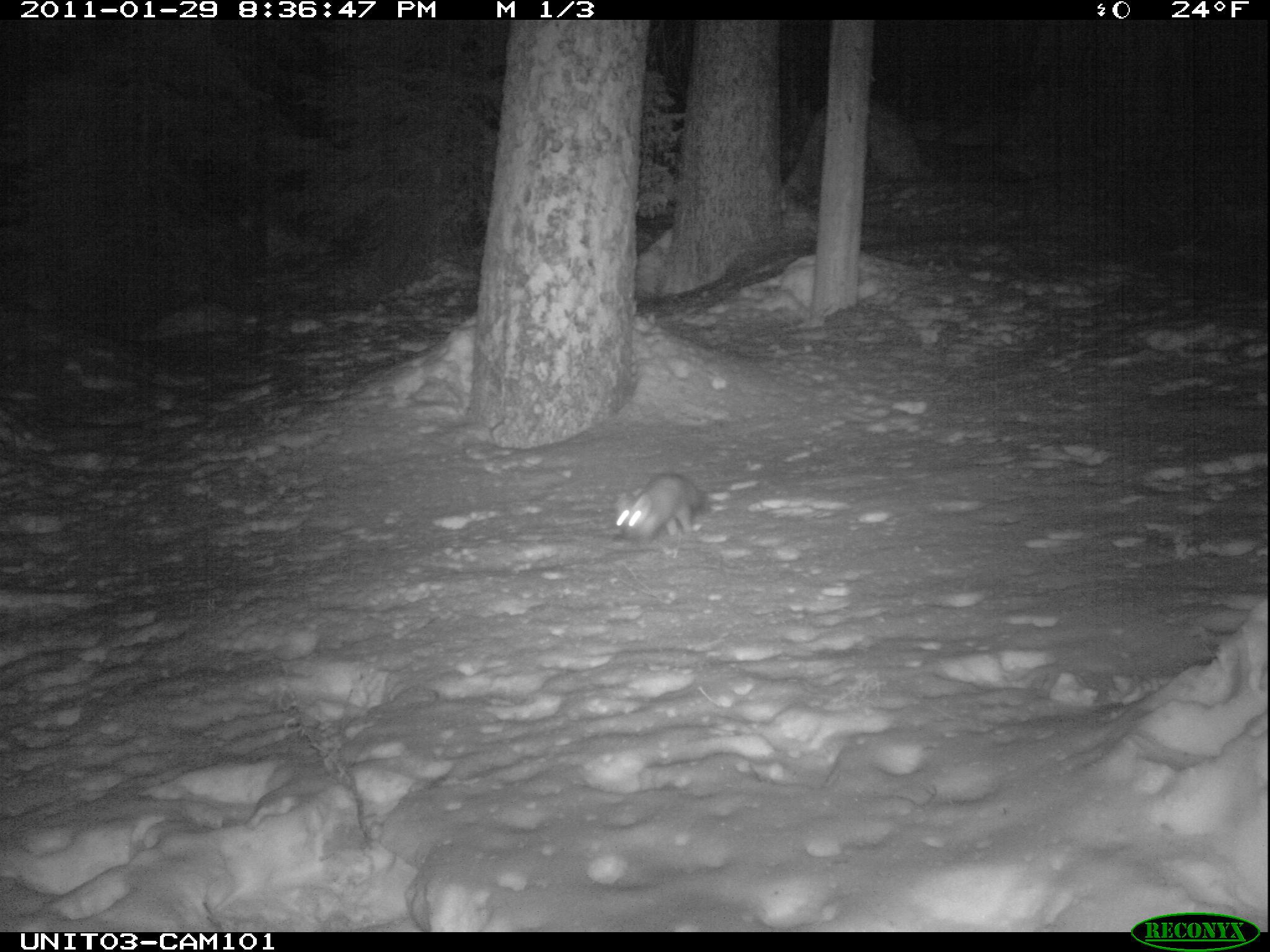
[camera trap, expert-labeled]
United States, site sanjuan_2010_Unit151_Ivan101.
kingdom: Animalia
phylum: Chordata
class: Mammalia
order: Carnivora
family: Mustelidae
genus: Martes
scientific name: Martes americana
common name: american marten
Martes americana (american marten).